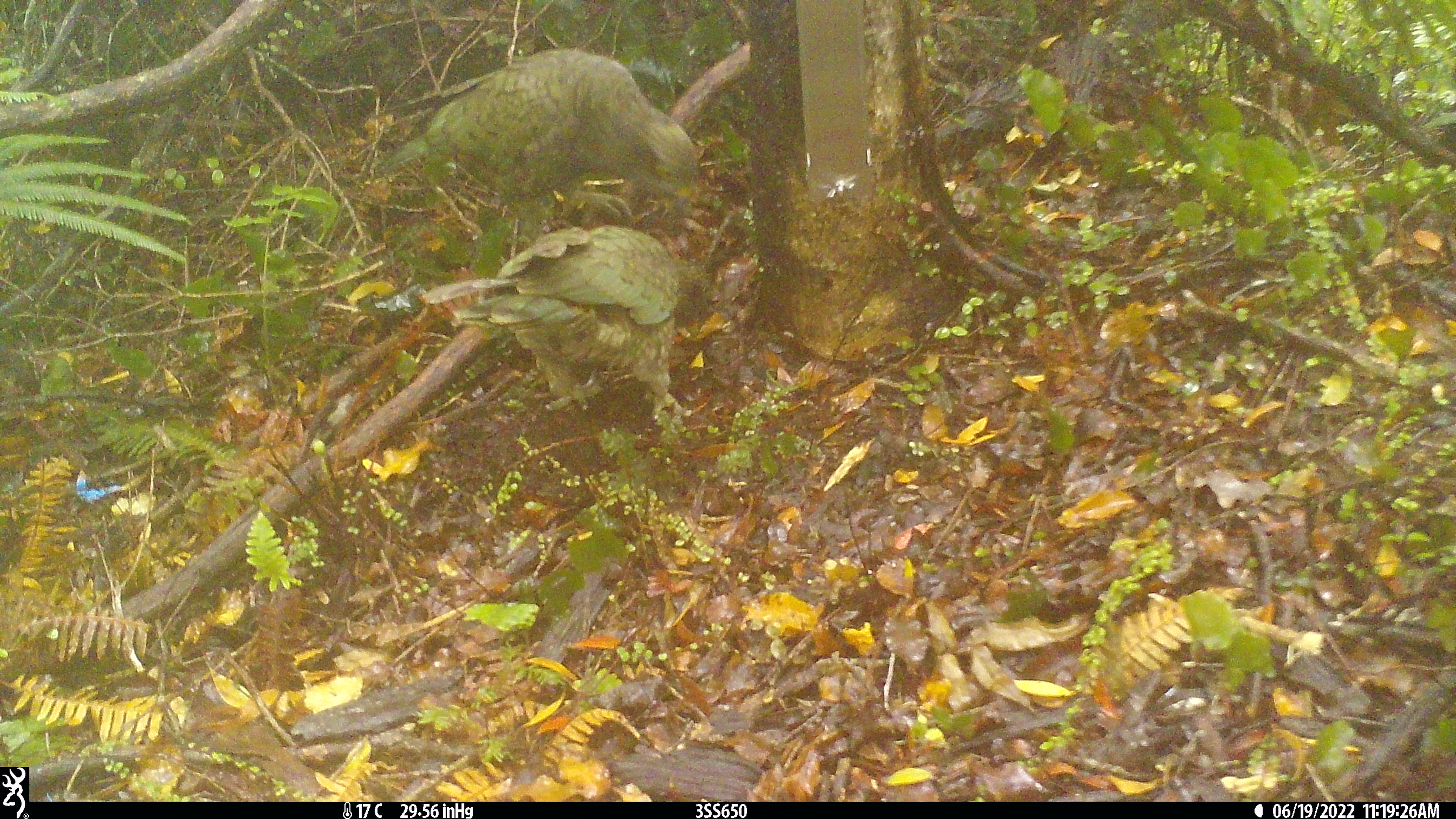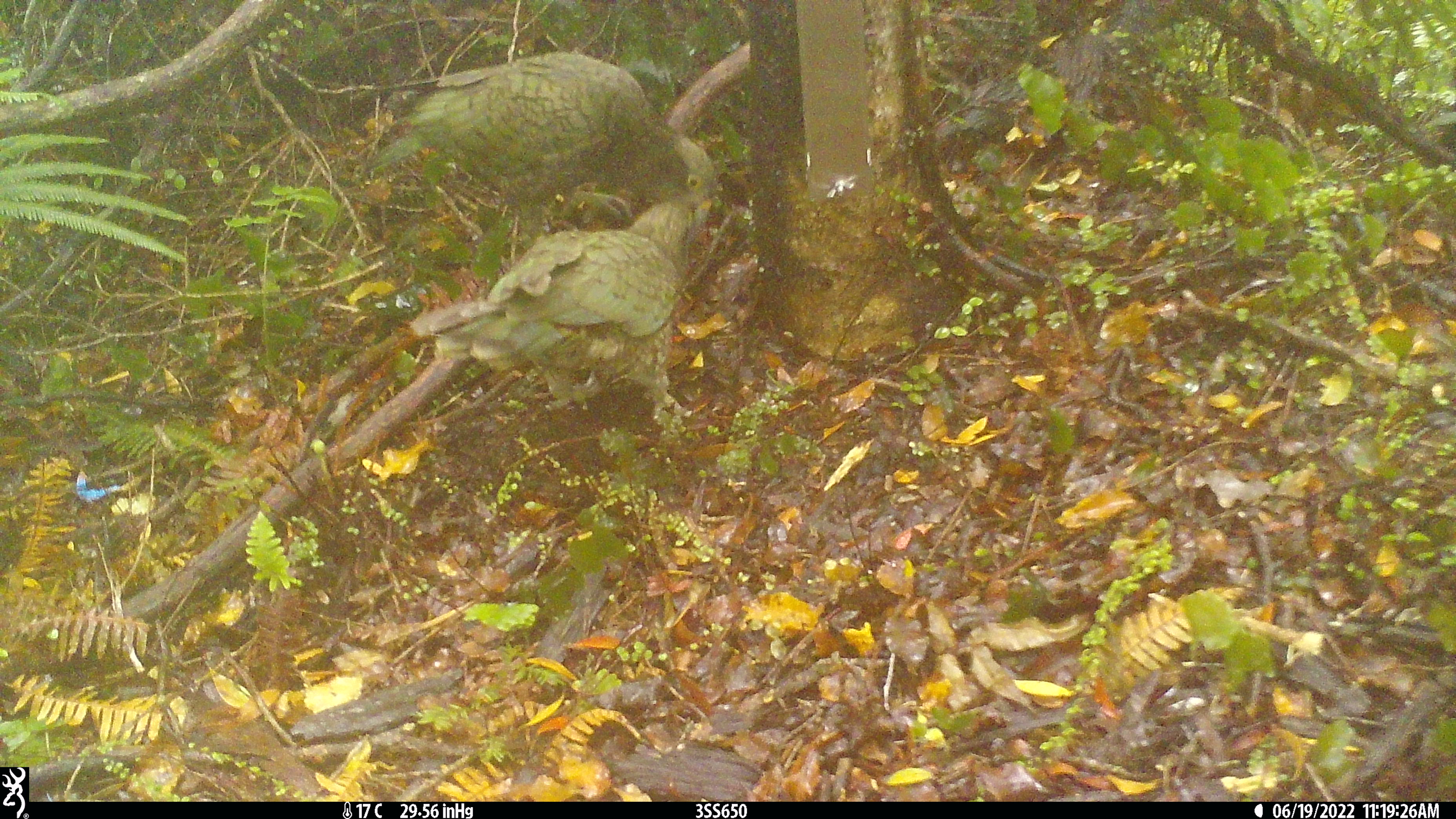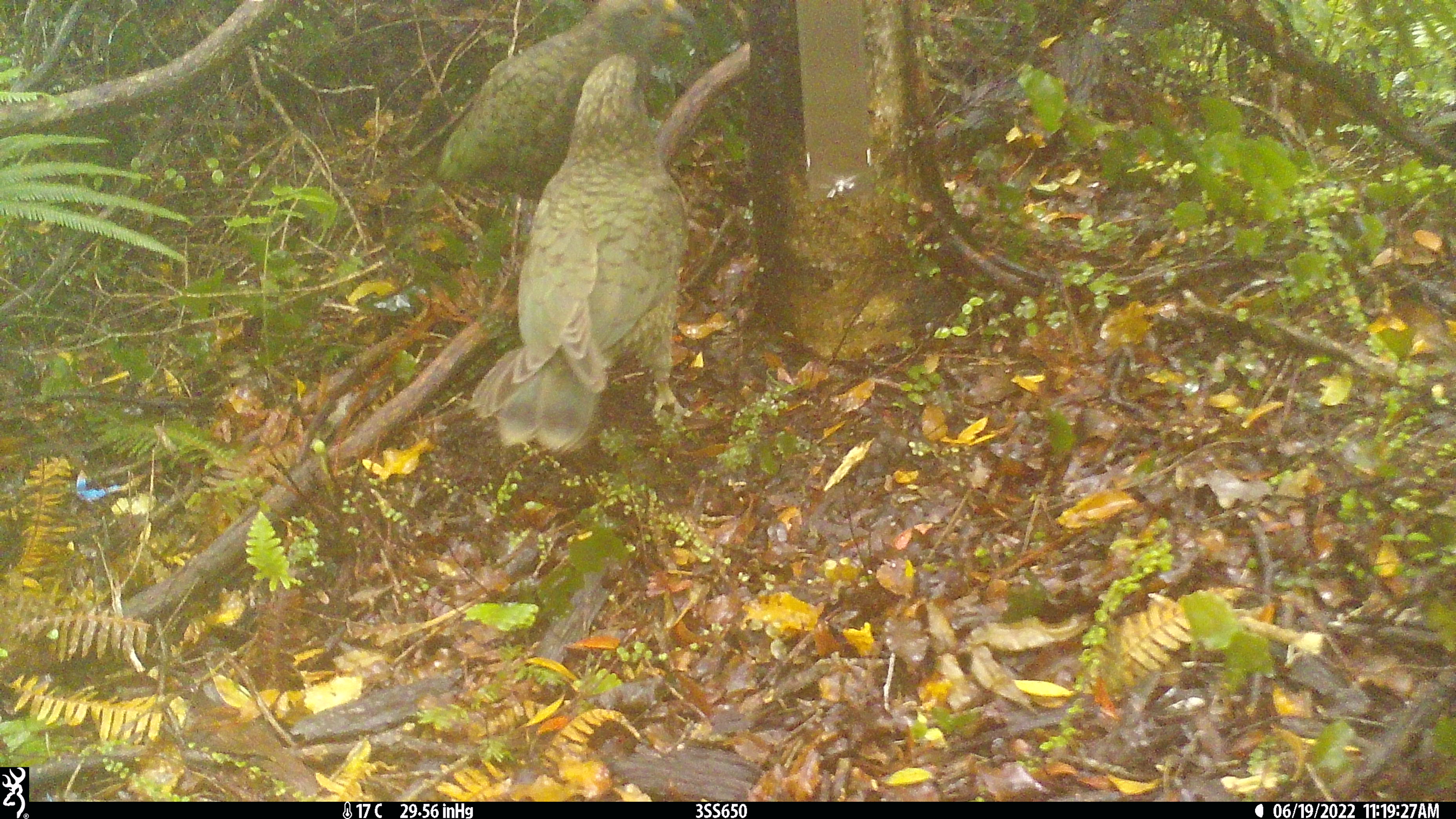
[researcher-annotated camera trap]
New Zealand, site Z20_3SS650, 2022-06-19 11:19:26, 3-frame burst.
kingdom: Animalia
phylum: Chordata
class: Aves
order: Psittaciformes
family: Strigopidae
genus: Nestor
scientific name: Nestor notabilis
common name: kea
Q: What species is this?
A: Kea (Nestor notabilis).